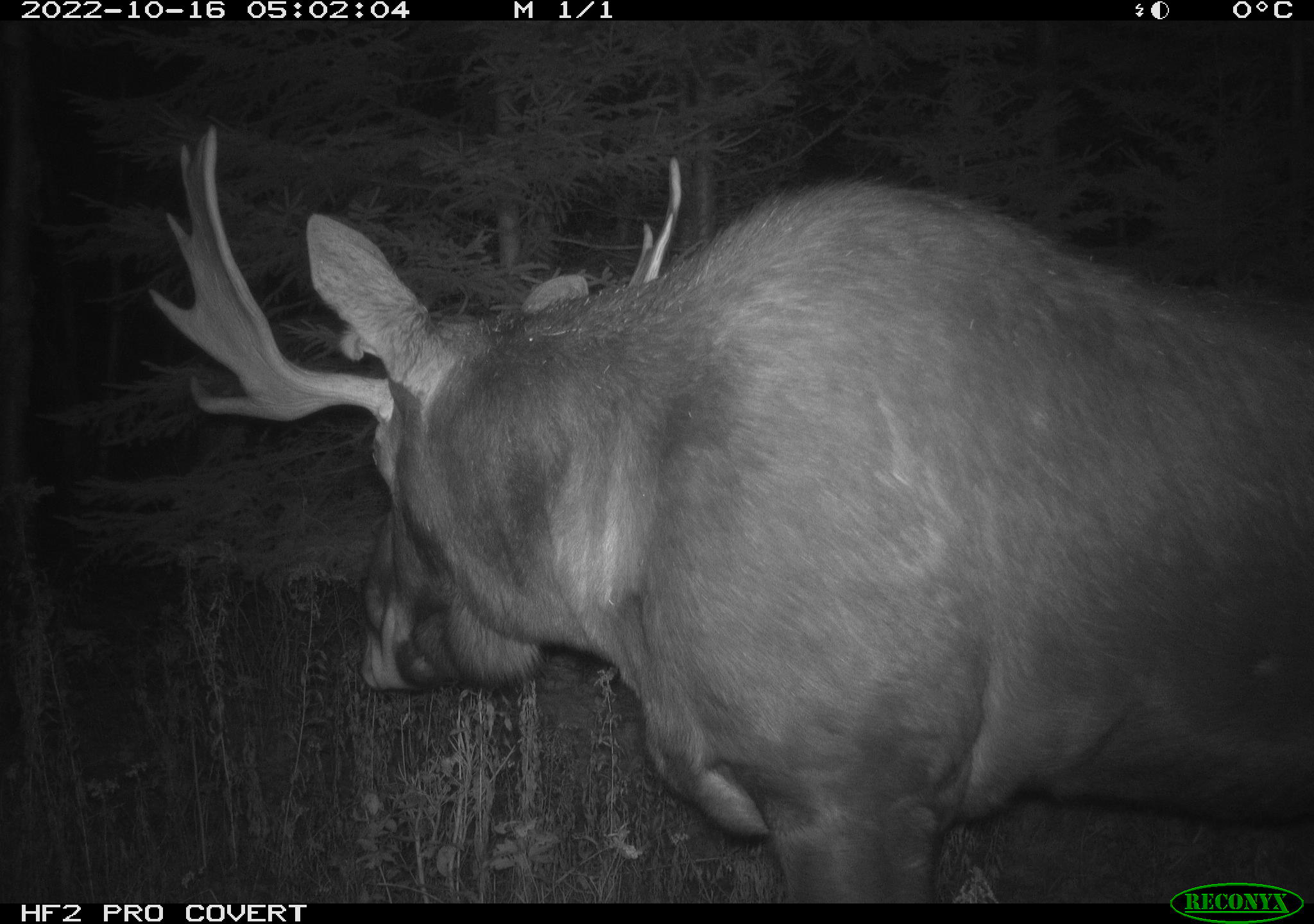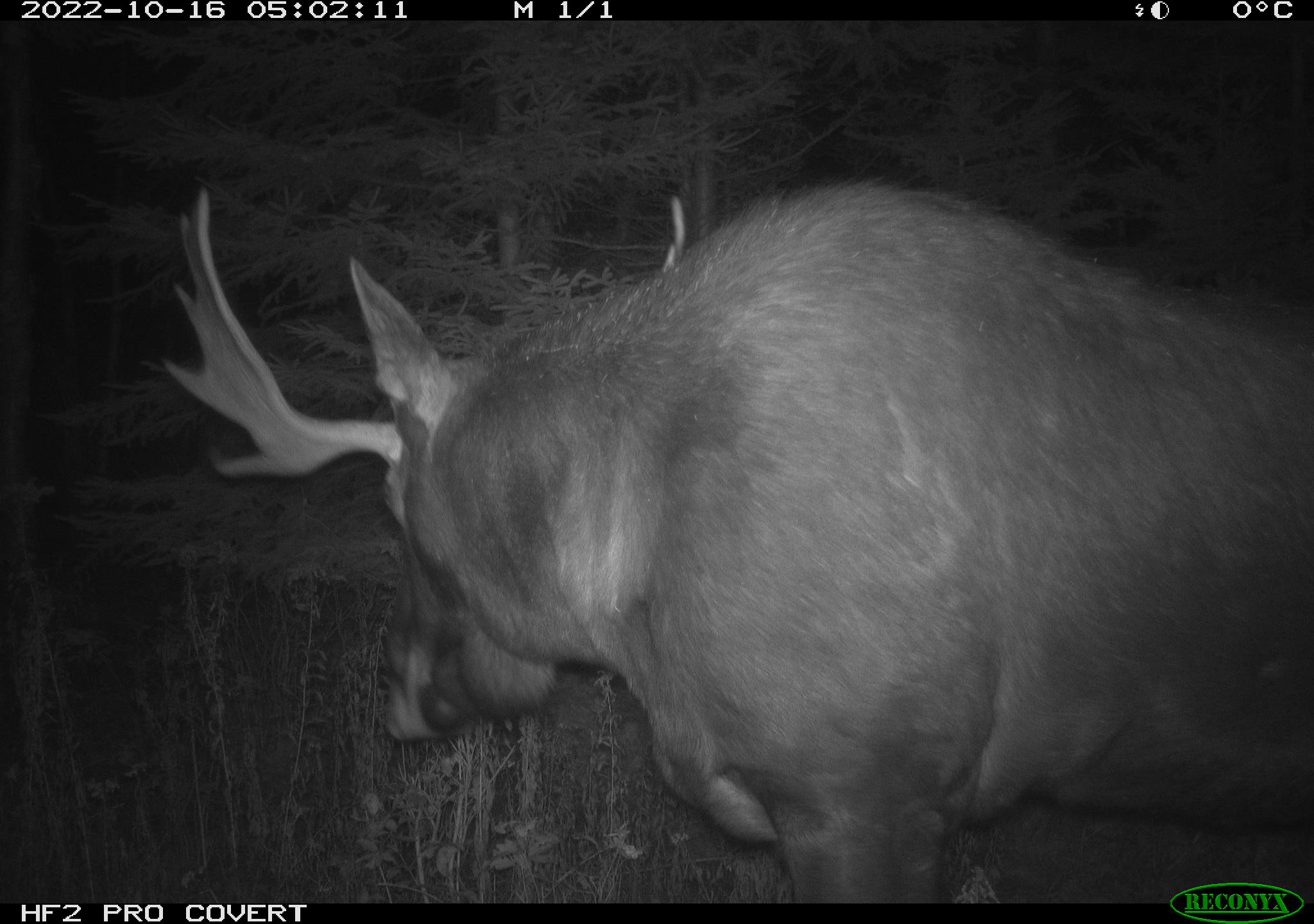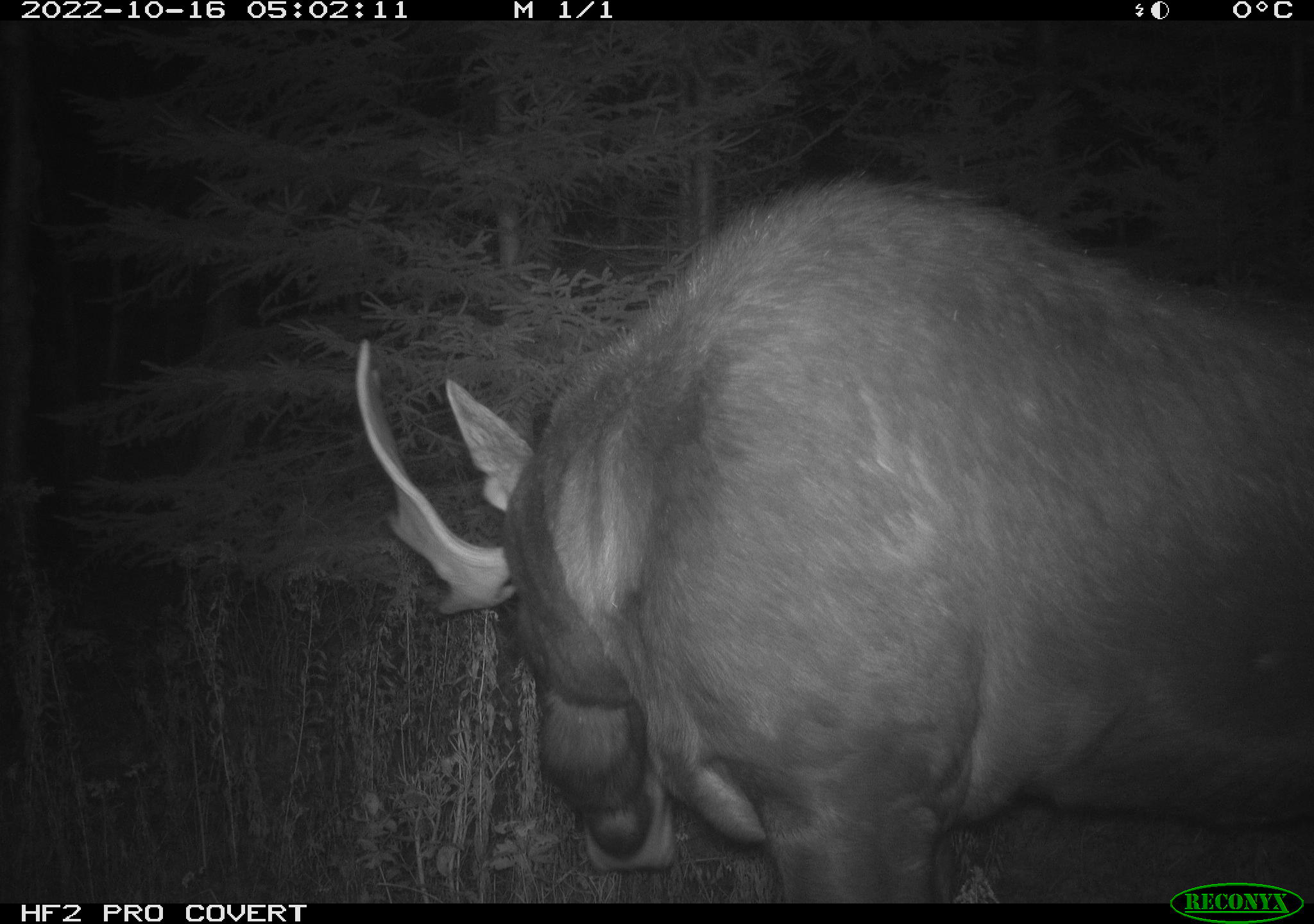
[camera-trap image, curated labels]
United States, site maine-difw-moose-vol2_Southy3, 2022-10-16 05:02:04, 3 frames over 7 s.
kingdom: Animalia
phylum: Chordata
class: Mammalia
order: Artiodactyla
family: Cervidae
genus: Alces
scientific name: Alces alces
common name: moose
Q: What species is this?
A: Moose (Alces alces).